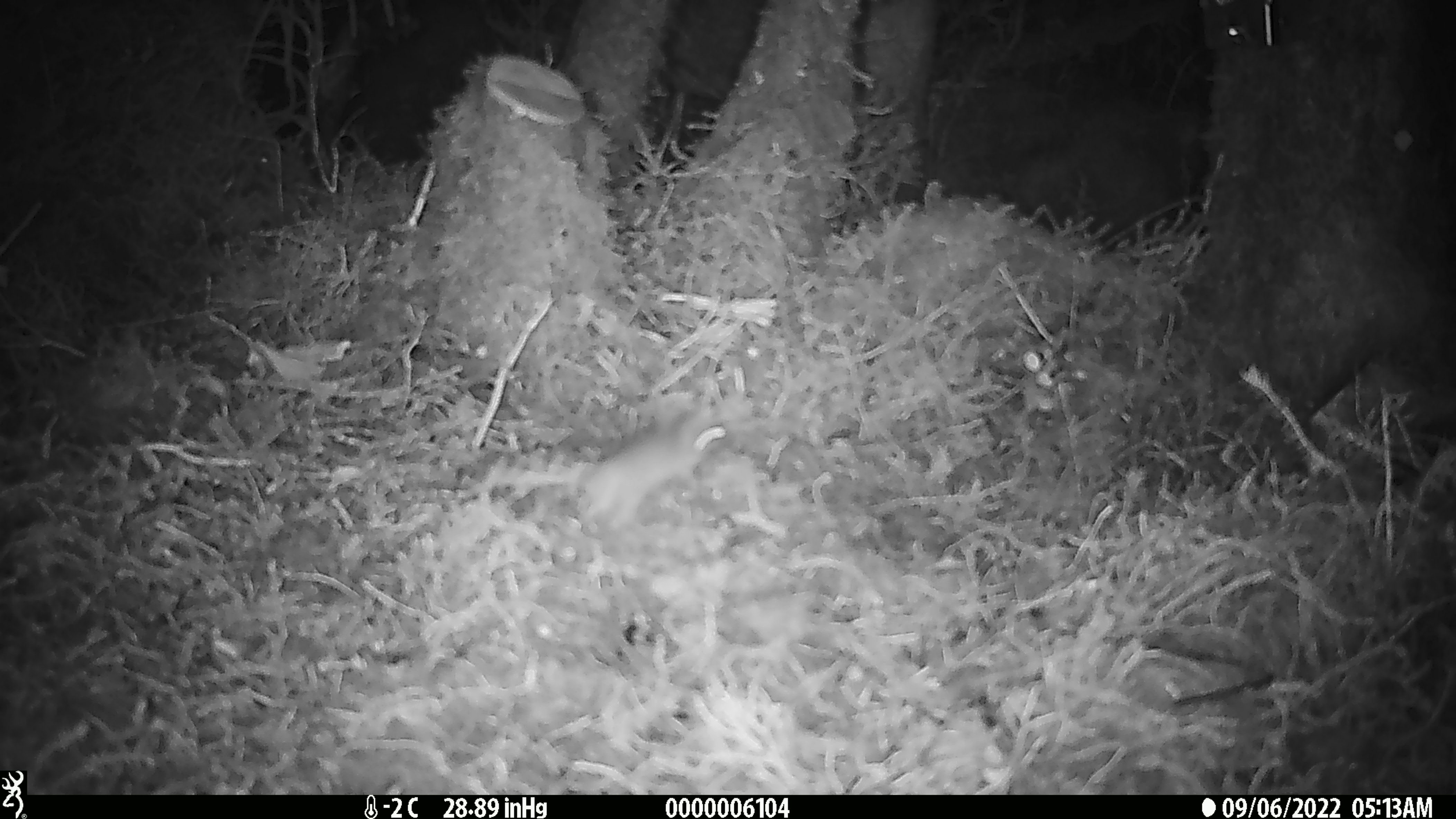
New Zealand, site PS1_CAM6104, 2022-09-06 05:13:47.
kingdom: Animalia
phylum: Chordata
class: Mammalia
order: Rodentia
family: Muridae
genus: Mus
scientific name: Mus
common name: mouse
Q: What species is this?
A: Mouse (Mus).